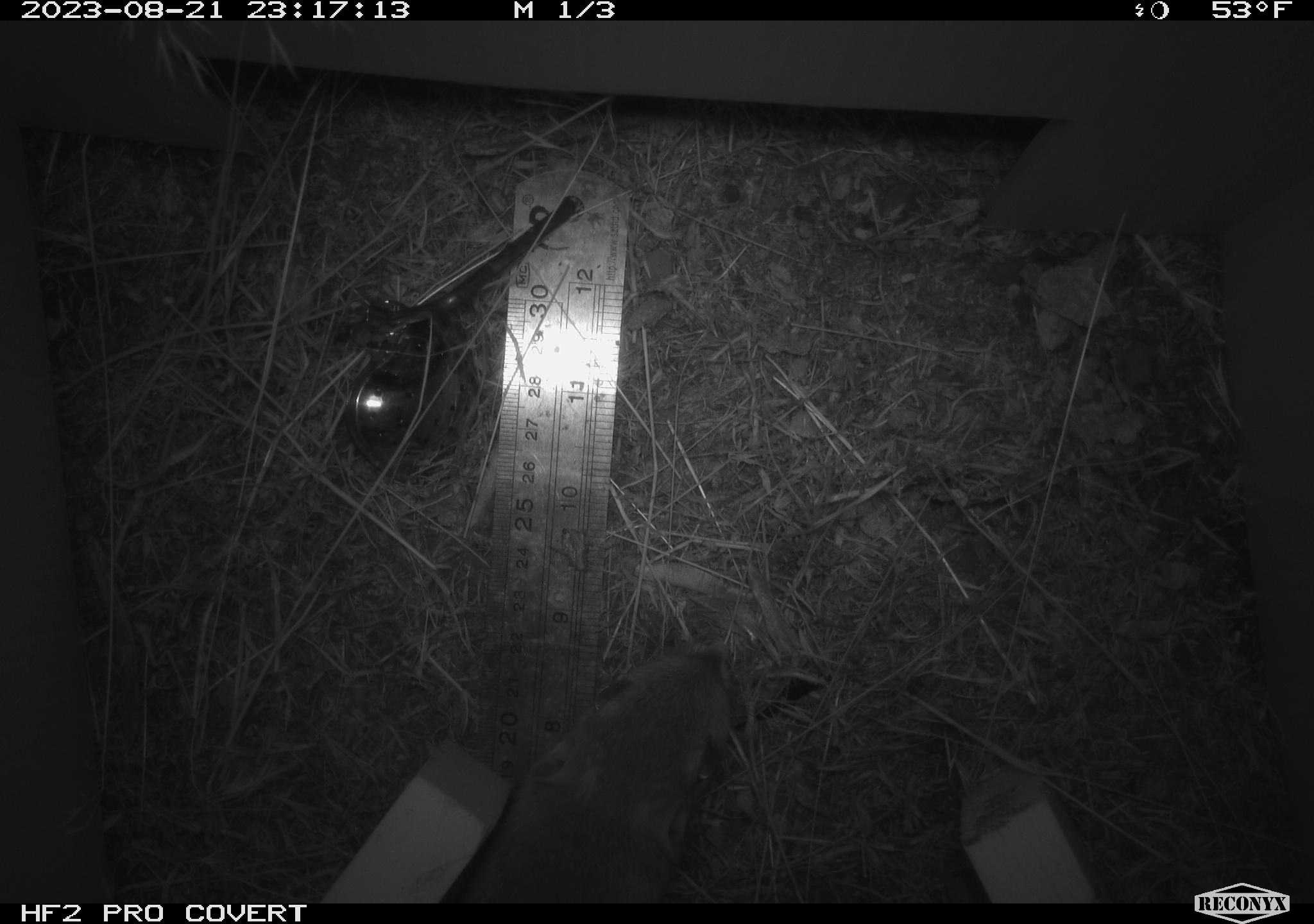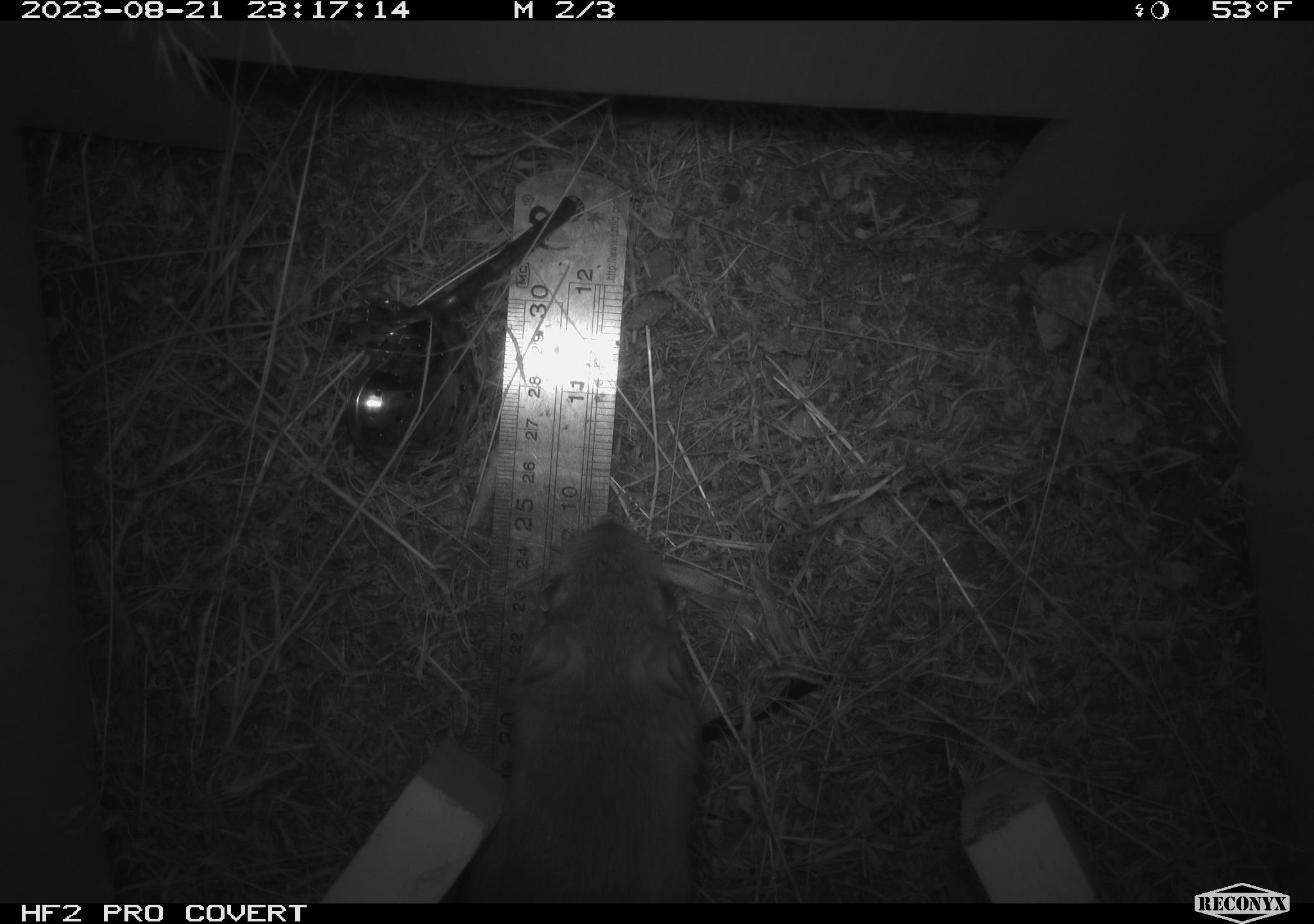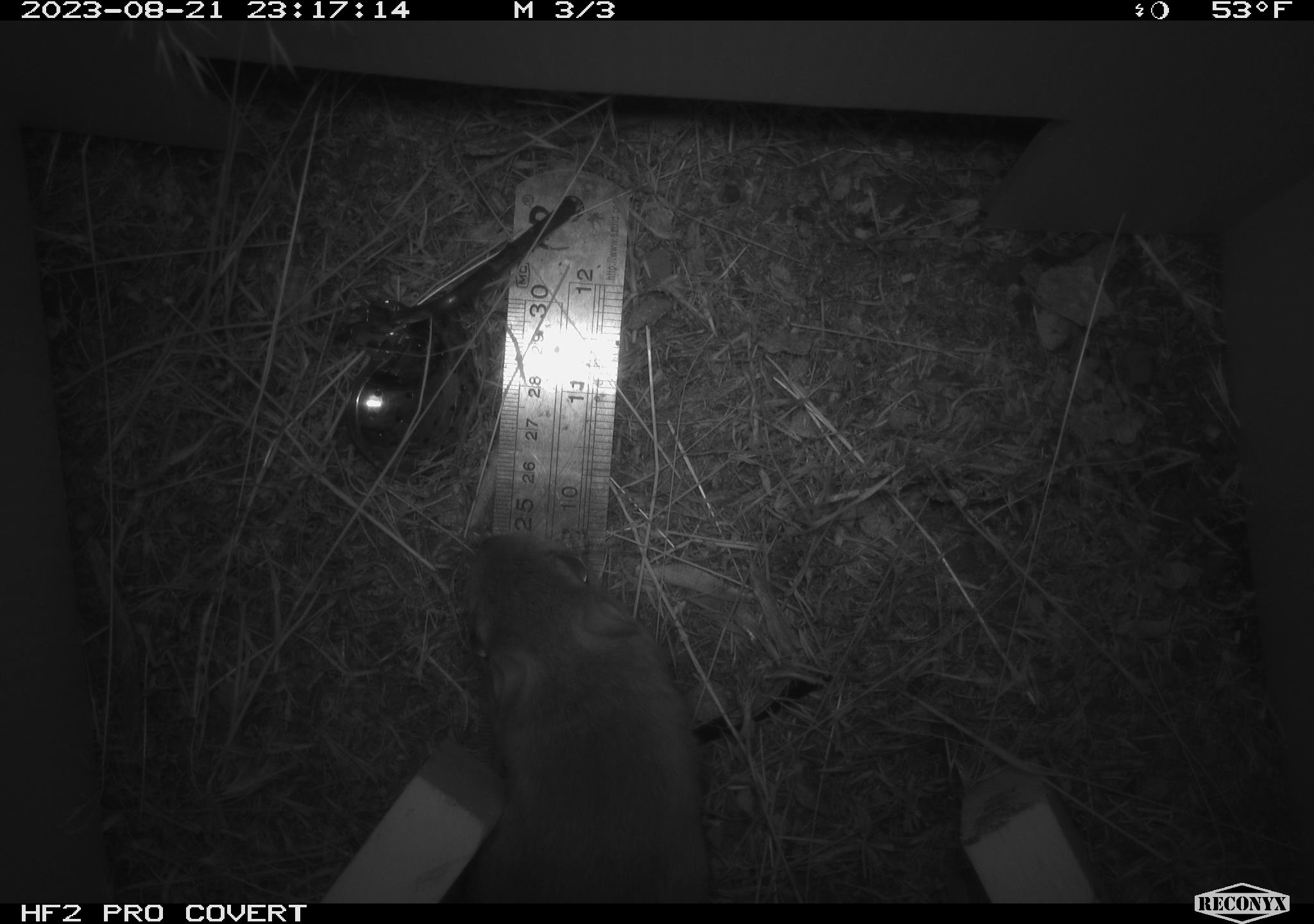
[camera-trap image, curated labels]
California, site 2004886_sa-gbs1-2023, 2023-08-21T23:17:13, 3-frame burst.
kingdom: Animalia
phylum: Chordata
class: Mammalia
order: Rodentia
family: Heteromyidae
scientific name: Heteromyidae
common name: kangaroo rats and pocket mice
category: heteromyidae family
Heteromyidae family (kangaroo rats and pocket mice) (Heteromyidae).